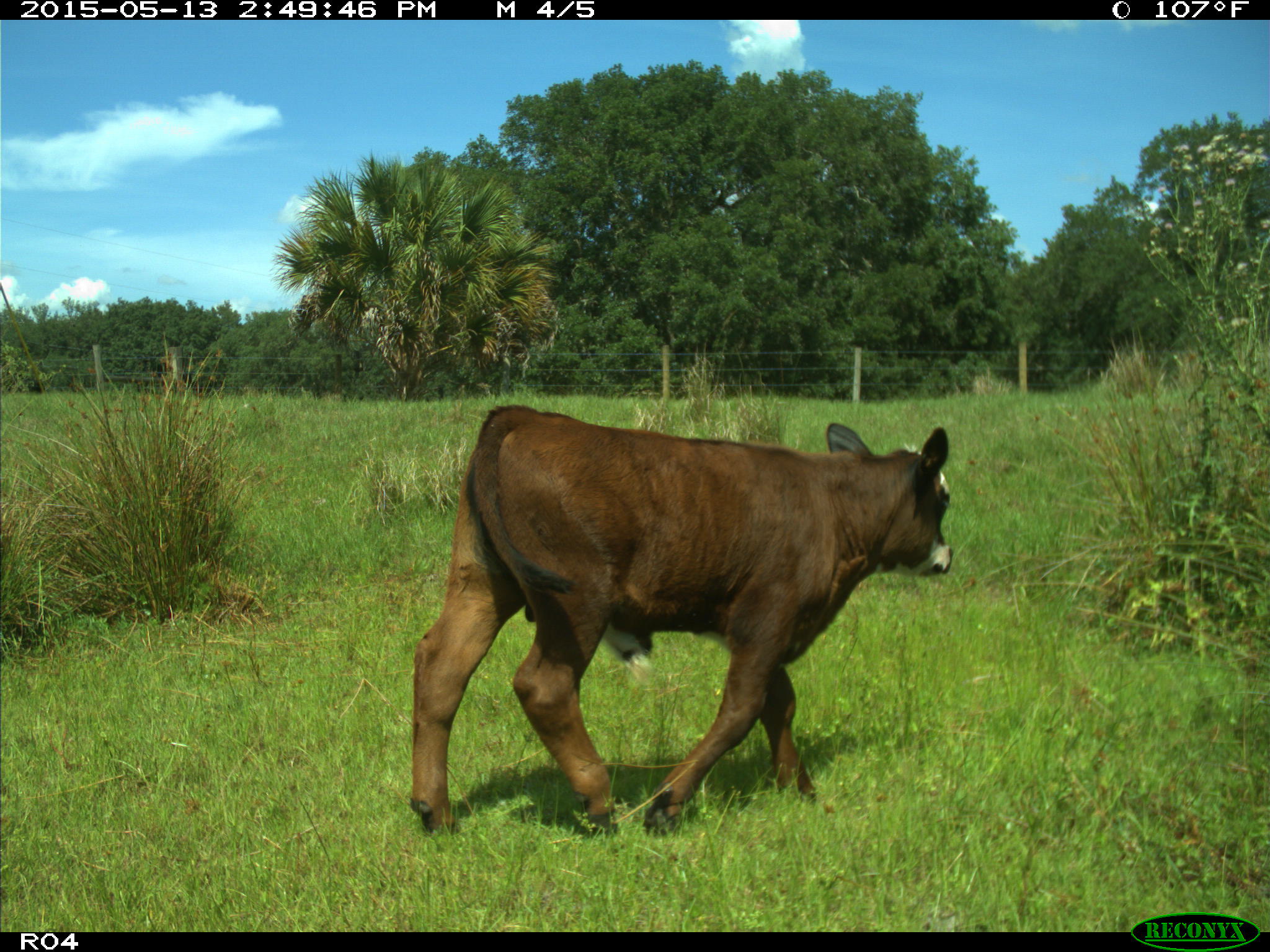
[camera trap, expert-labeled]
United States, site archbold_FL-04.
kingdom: Animalia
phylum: Chordata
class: Mammalia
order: Artiodactyla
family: Bovidae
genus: Bos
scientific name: Bos taurus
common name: domestic cow